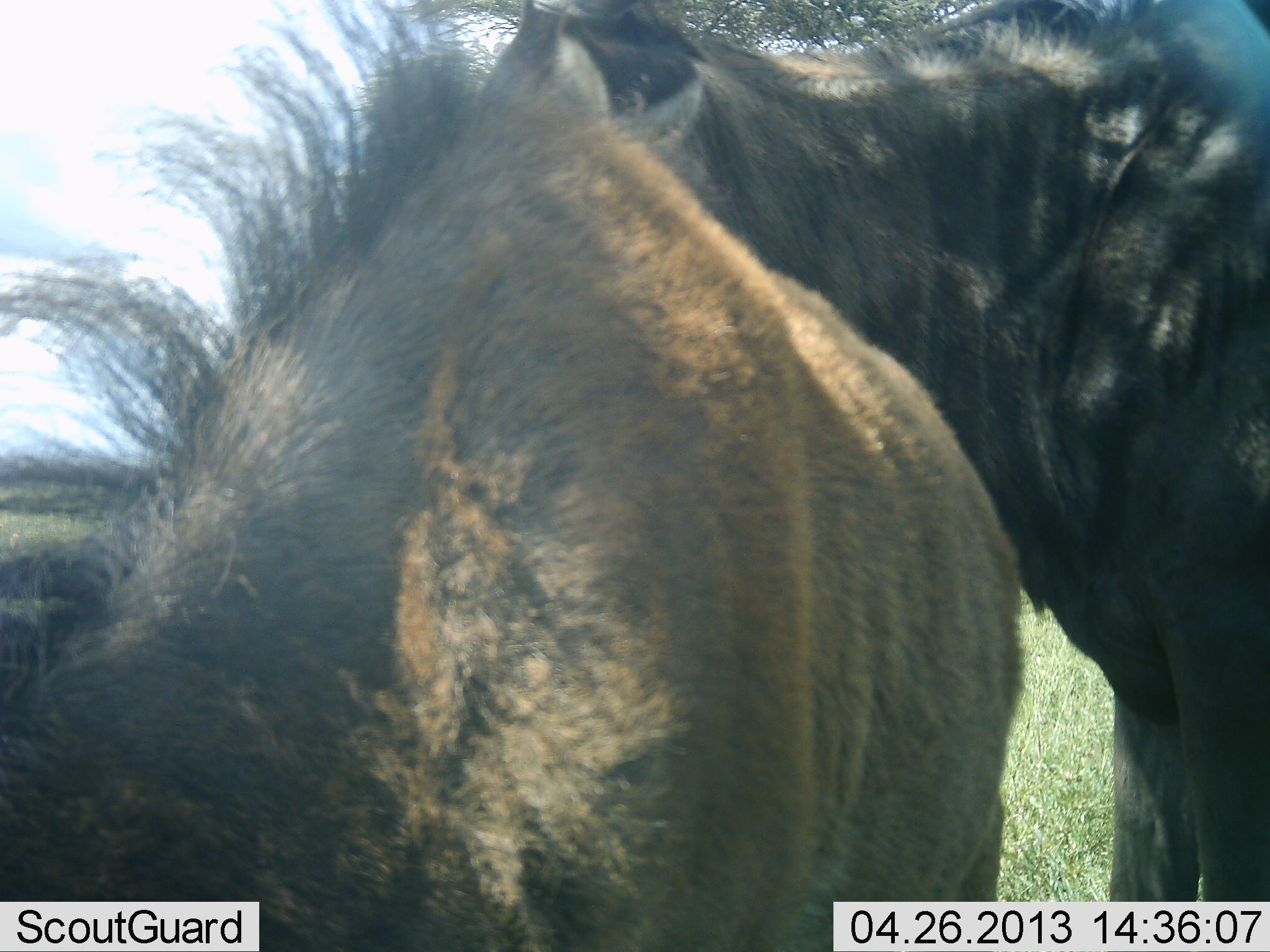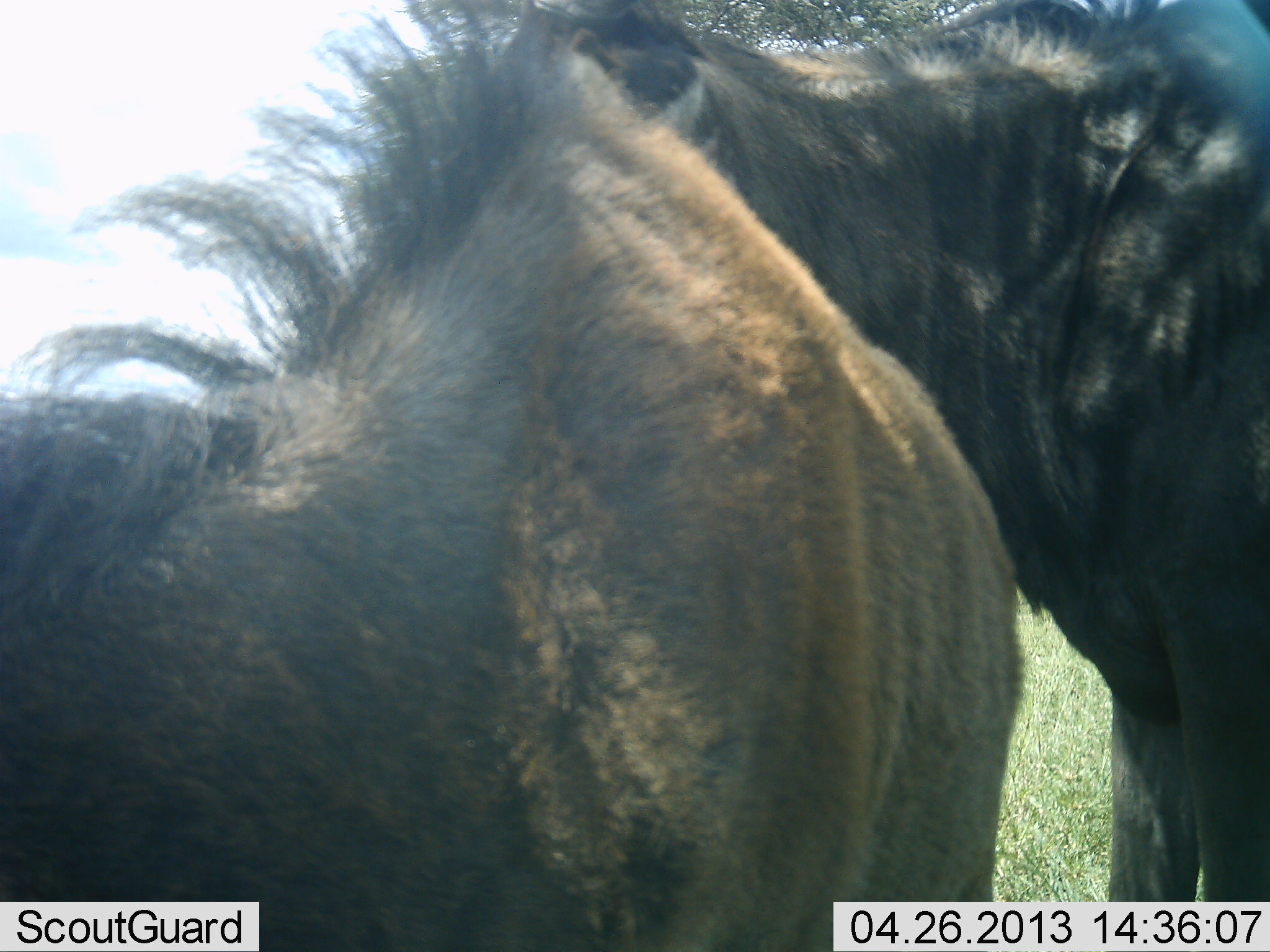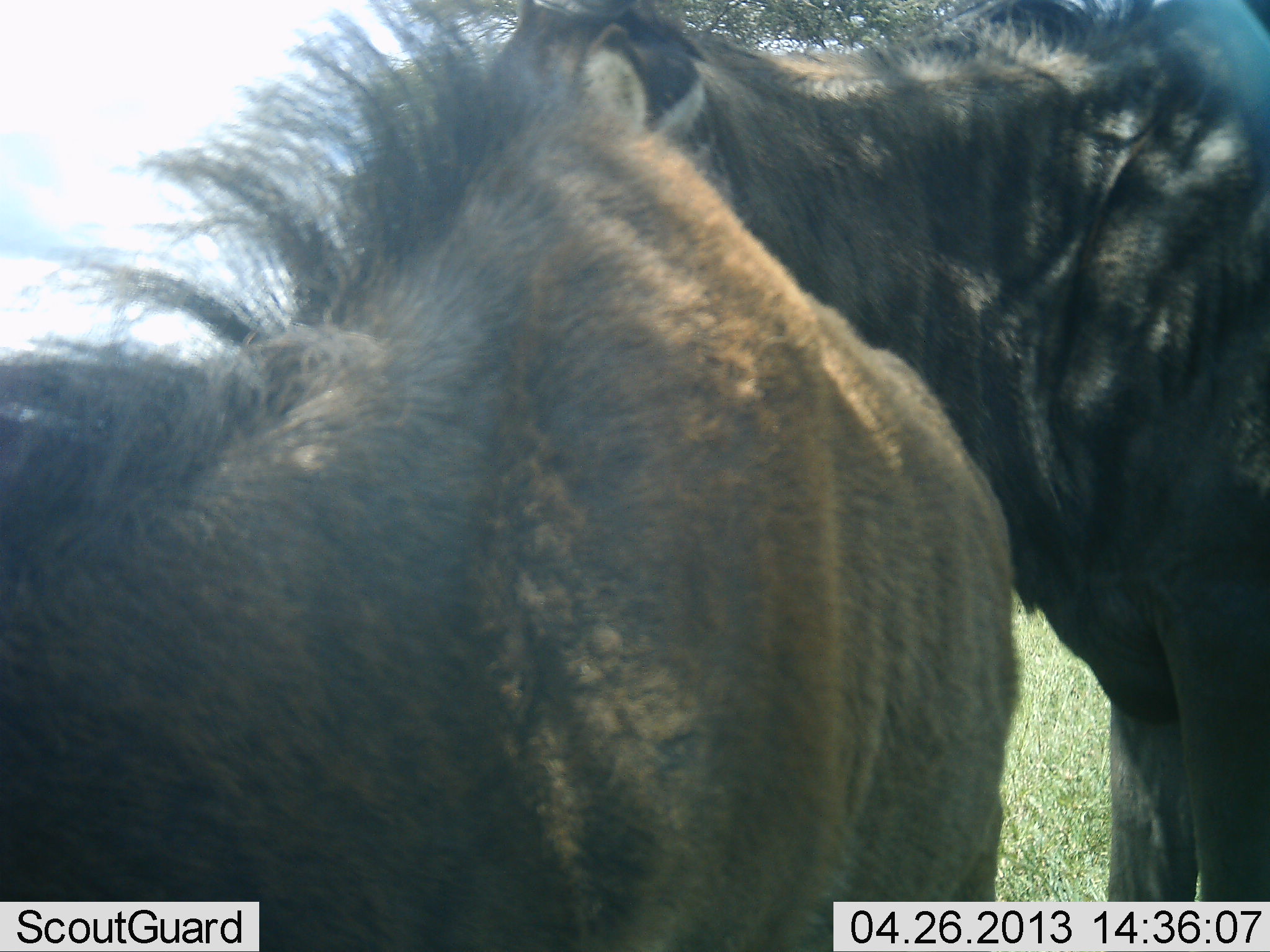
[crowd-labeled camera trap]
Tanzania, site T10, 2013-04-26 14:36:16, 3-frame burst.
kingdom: Animalia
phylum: Chordata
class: Mammalia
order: Artiodactyla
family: Bovidae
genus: Connochaetes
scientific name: Connochaetes taurinus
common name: blue wildebeest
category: wildebeest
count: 2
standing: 87%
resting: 0%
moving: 7%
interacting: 0%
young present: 53%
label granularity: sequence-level